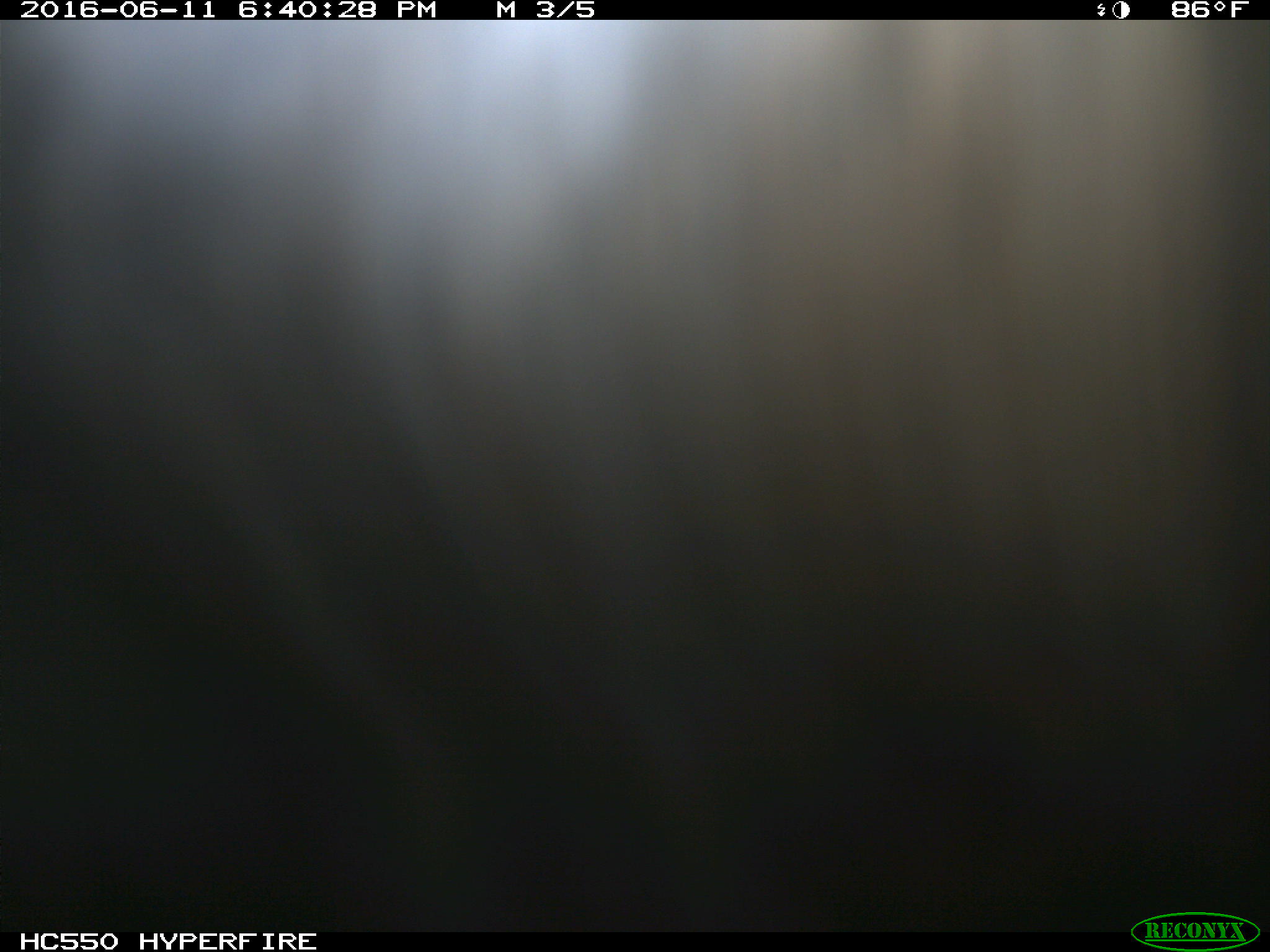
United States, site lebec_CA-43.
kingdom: Animalia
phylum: Chordata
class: Mammalia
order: Artiodactyla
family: Bovidae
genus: Bos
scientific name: Bos taurus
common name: domestic cow